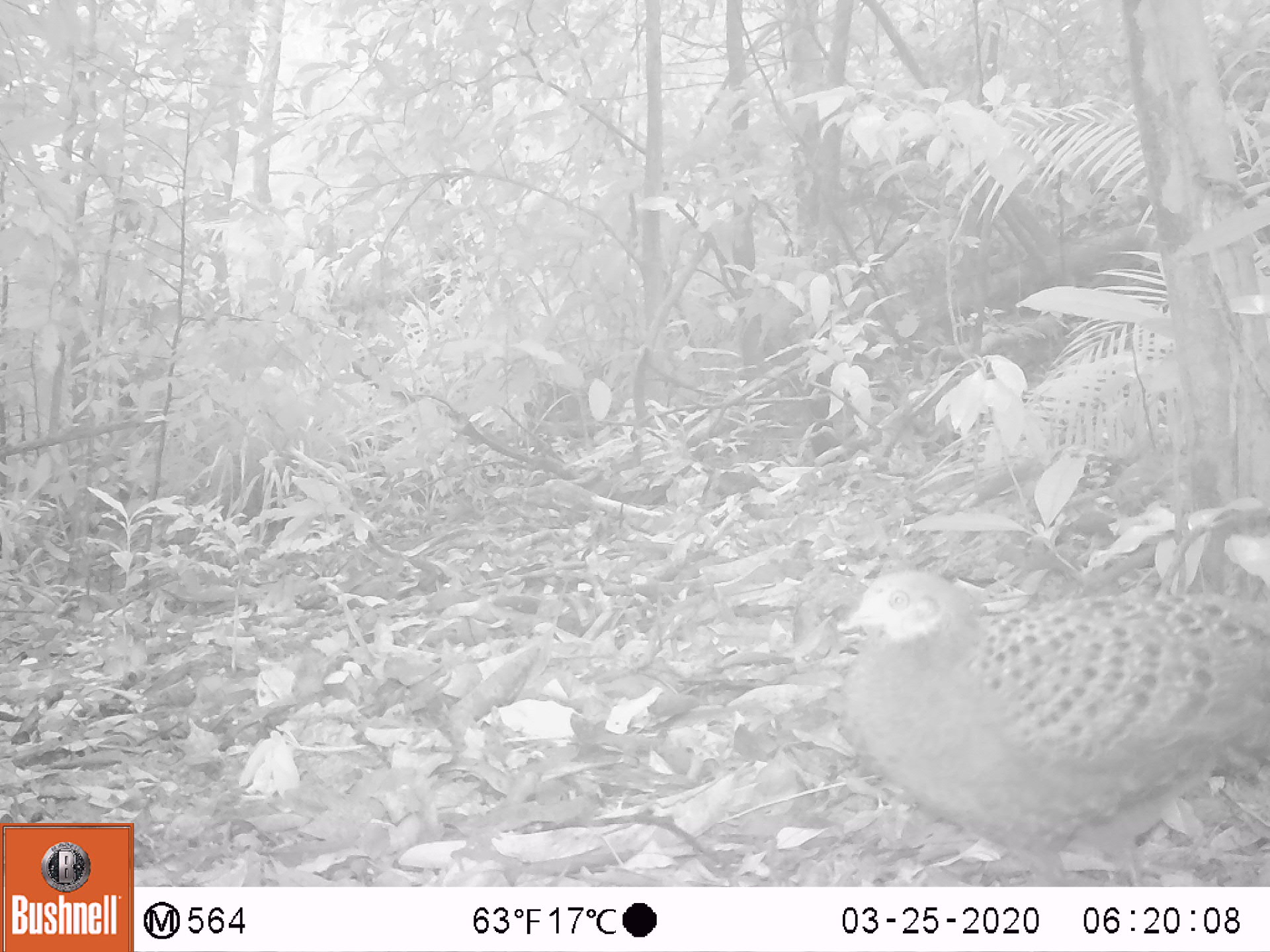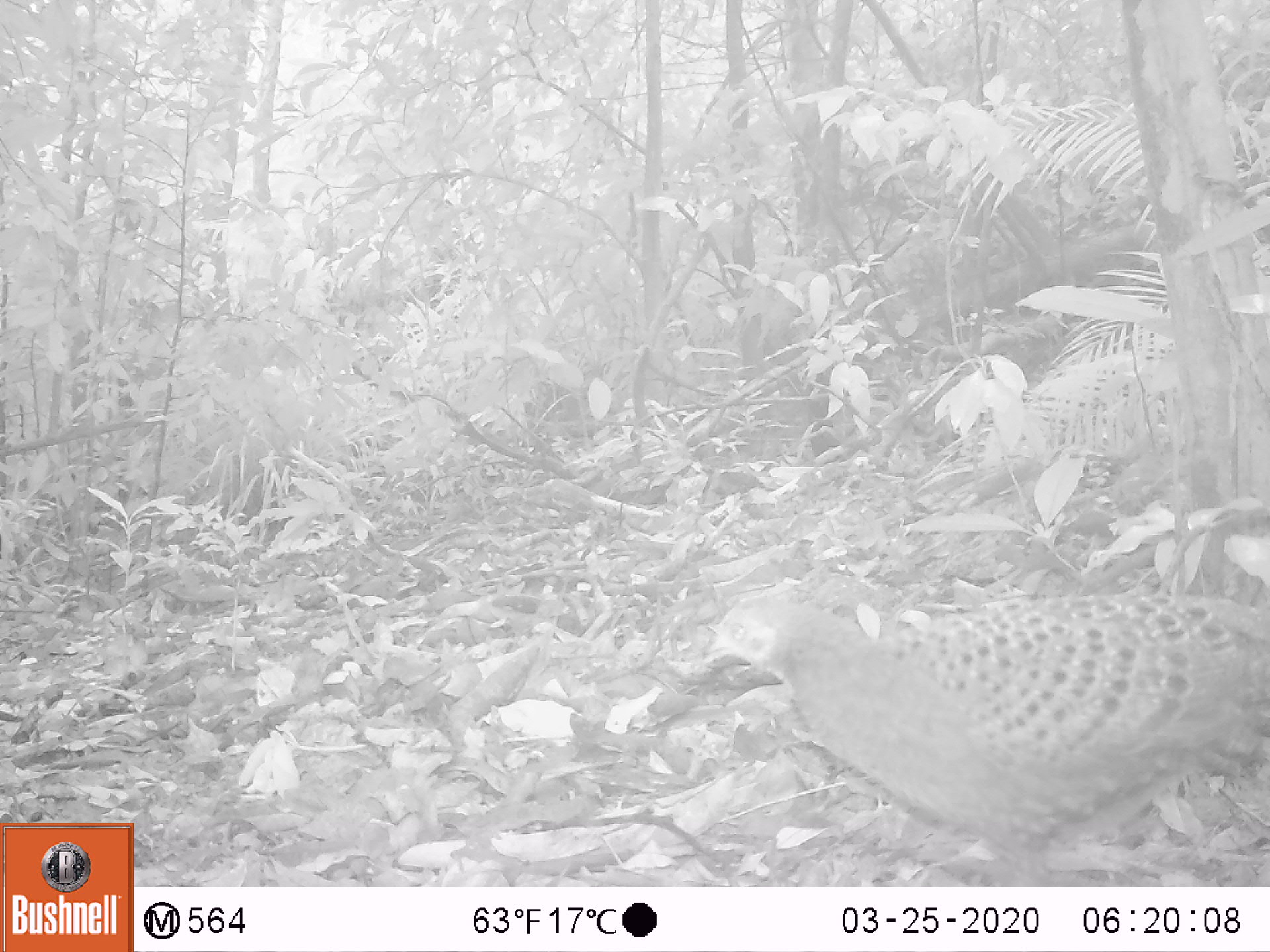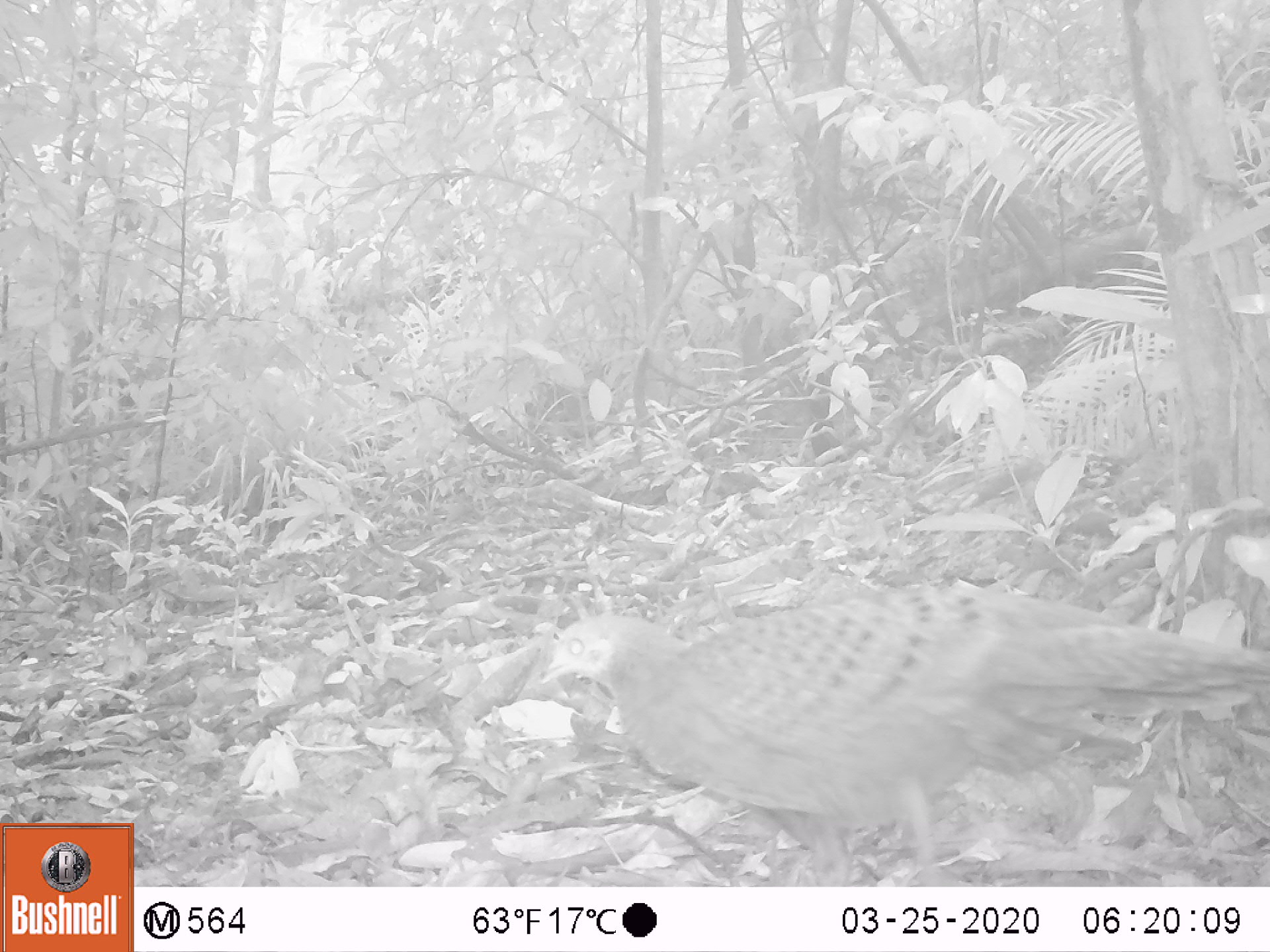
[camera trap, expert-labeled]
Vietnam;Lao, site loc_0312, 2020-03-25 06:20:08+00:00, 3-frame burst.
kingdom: Animalia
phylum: Chordata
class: Aves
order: Galliformes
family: Phasianidae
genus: Polyplectron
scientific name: Polyplectron bicalcaratum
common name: gray peacock-pheasant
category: grey peacock pheasant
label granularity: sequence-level